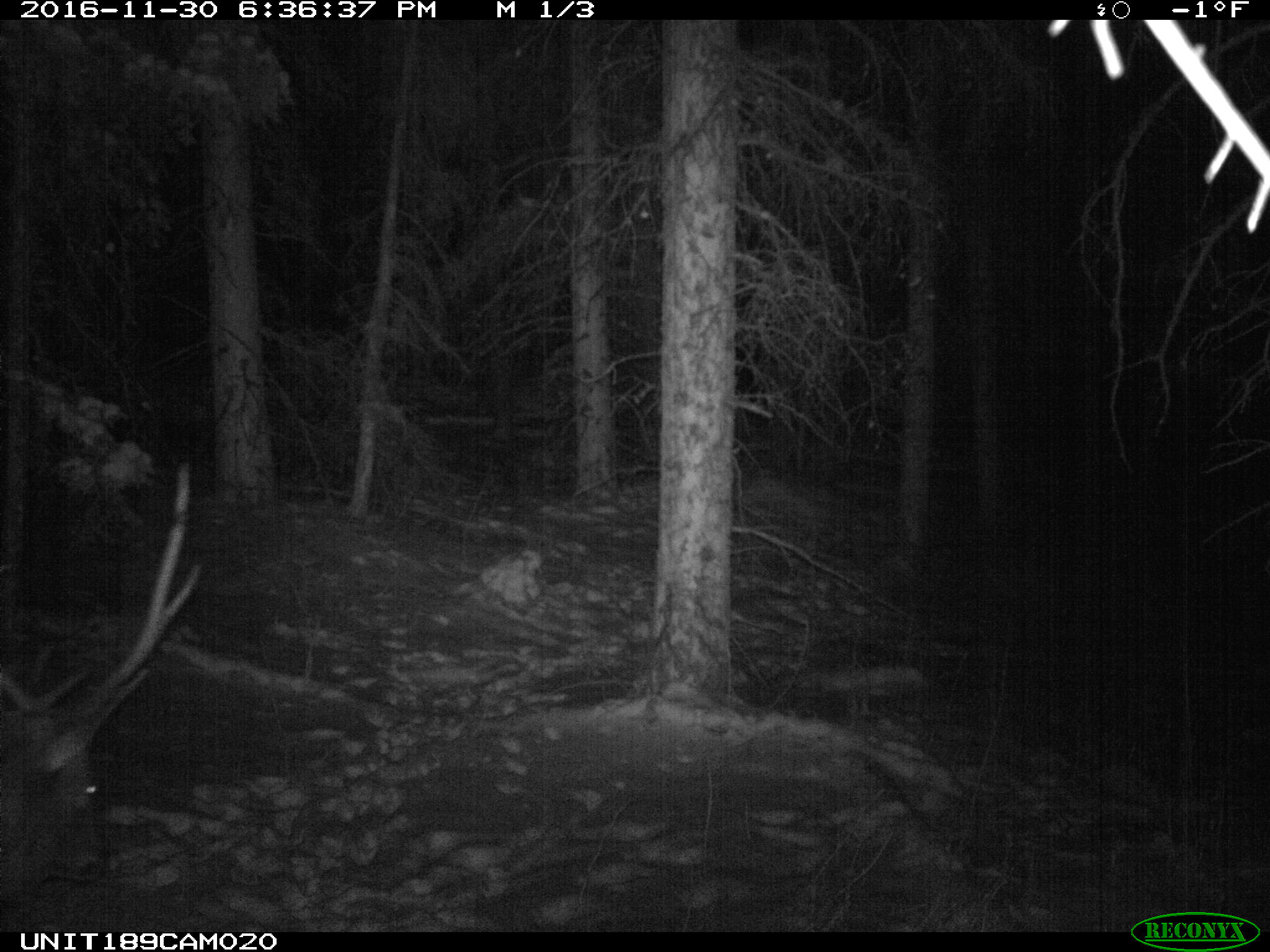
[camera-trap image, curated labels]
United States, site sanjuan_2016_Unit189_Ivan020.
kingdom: Animalia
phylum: Chordata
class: Mammalia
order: Artiodactyla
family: Cervidae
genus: Cervus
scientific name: Cervus elaphus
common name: red deer